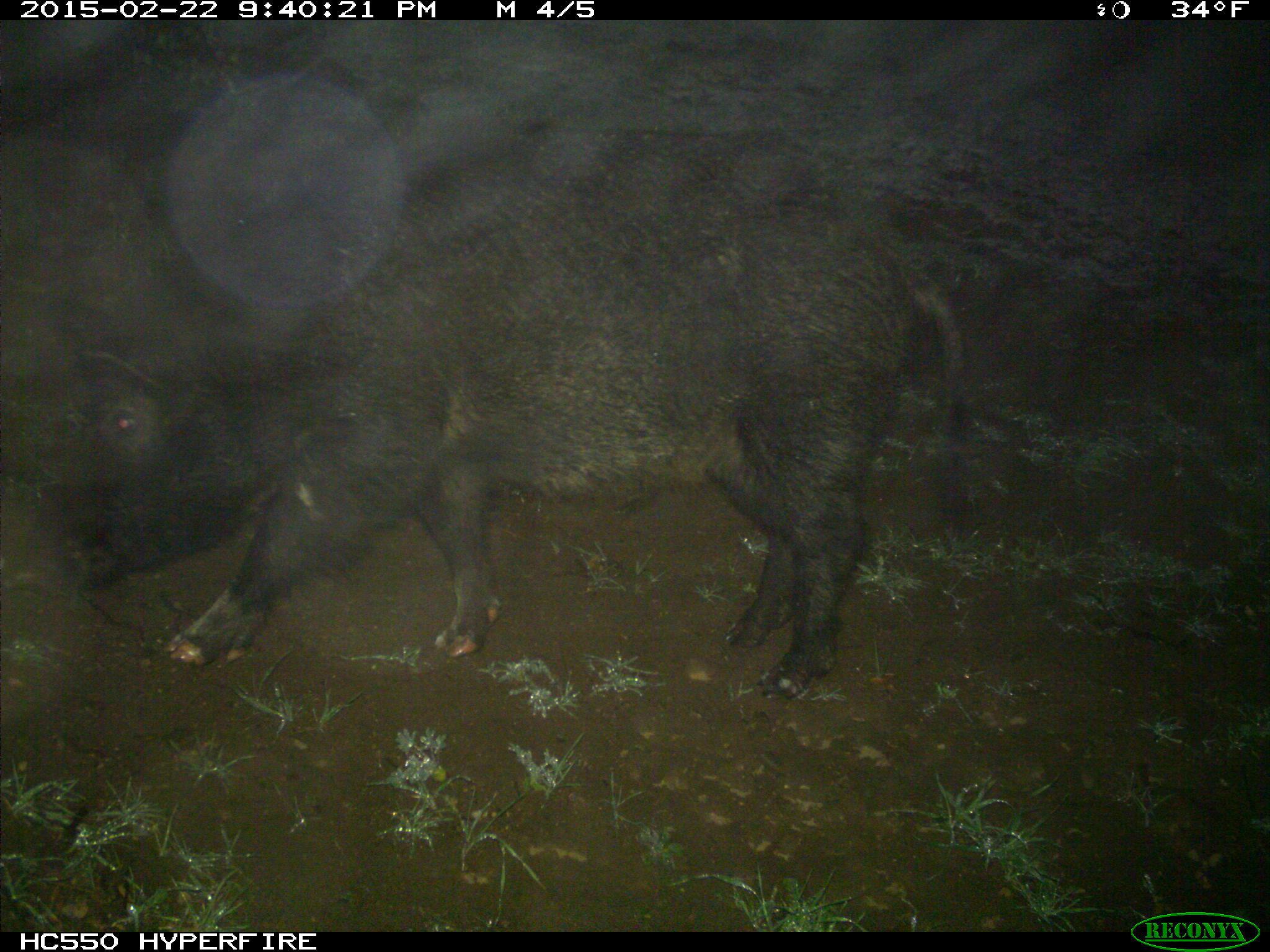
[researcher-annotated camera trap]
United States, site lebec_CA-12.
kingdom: Animalia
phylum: Chordata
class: Mammalia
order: Artiodactyla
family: Suidae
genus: Sus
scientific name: Sus scrofa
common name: wild boar